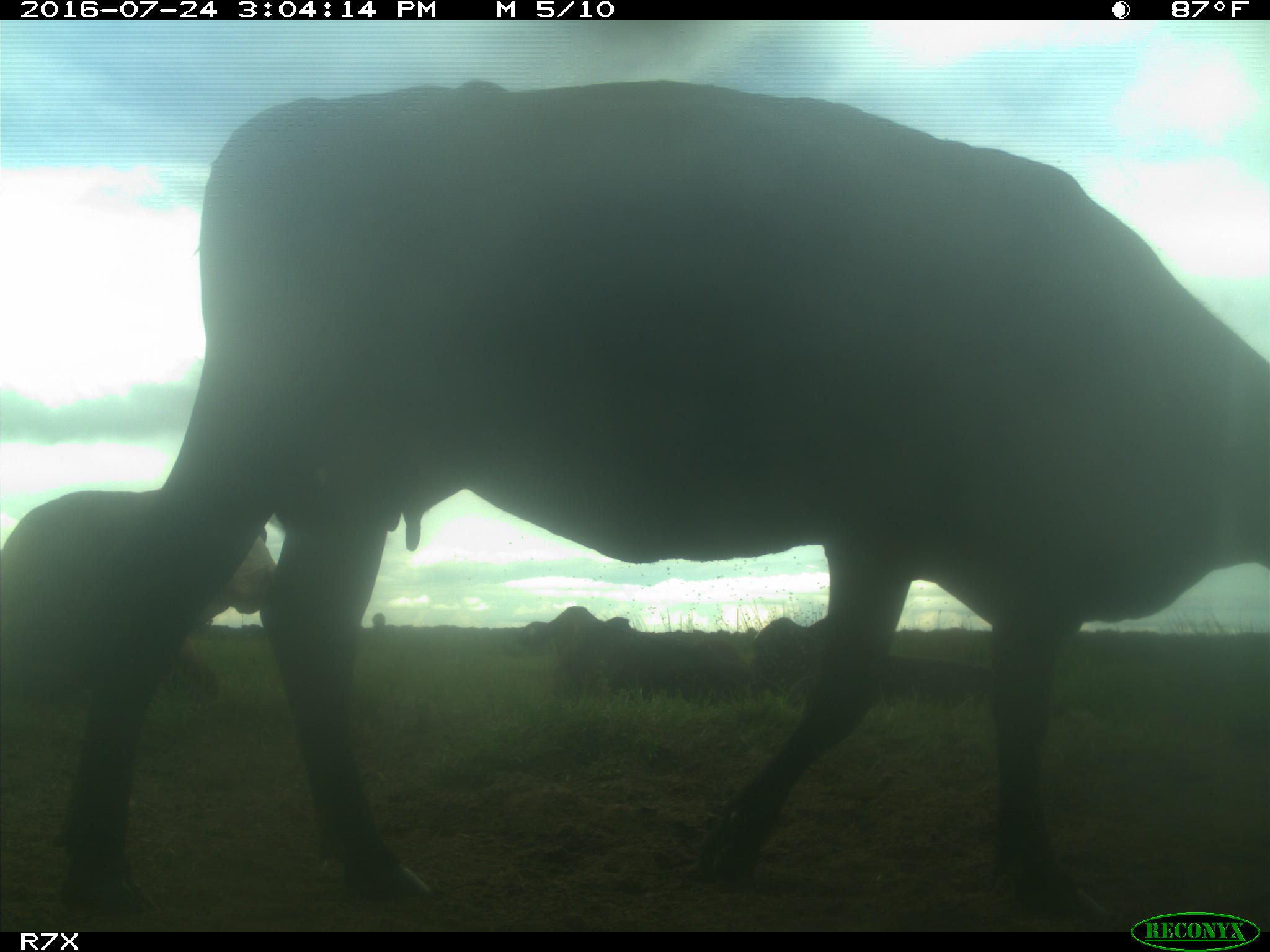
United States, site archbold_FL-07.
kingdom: Animalia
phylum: Chordata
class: Mammalia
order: Artiodactyla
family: Bovidae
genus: Bos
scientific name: Bos taurus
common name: domestic cow